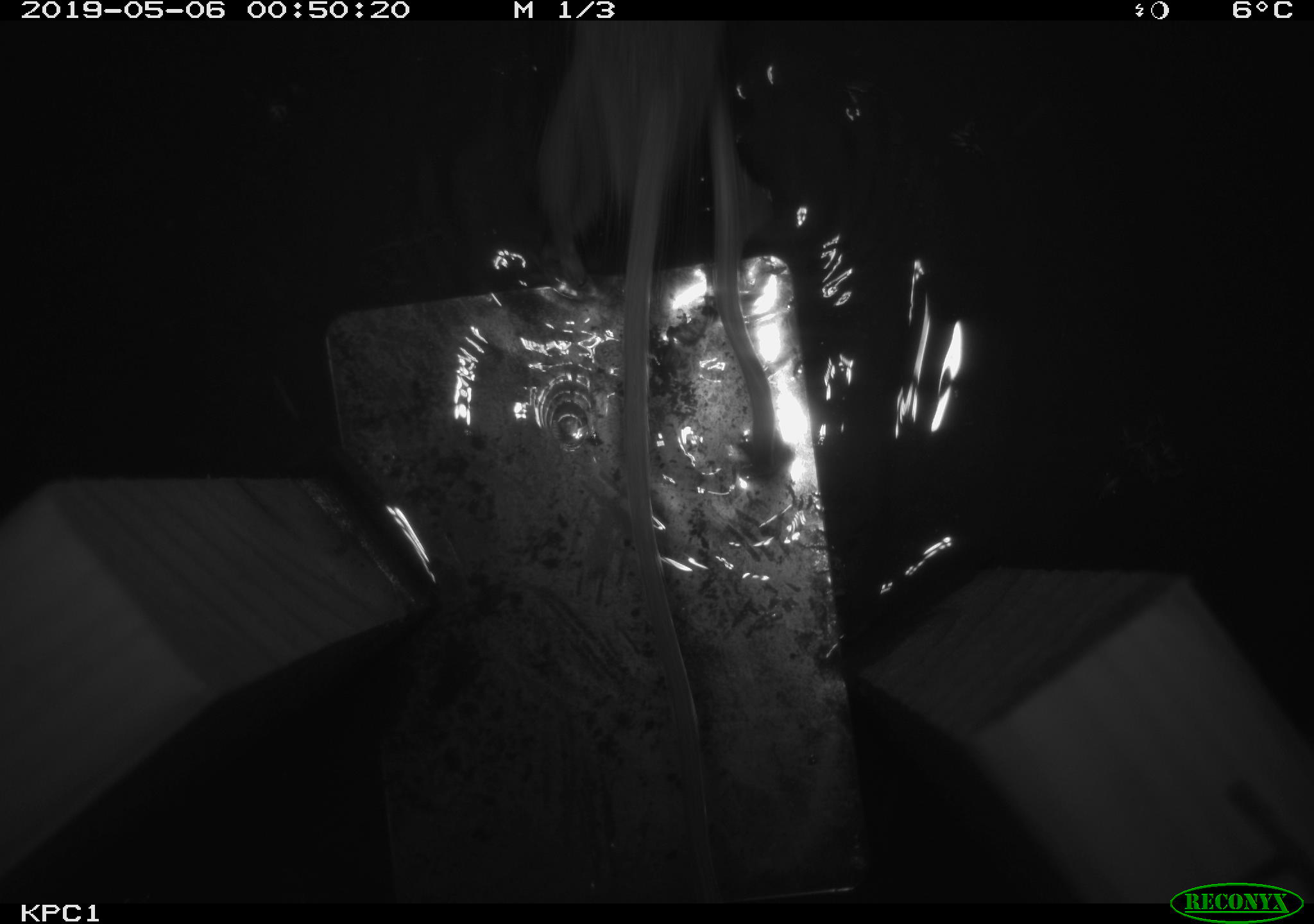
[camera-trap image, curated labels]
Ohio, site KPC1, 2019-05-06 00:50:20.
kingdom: Animalia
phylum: Chordata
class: Mammalia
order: Rodentia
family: Zapodidae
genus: Zapus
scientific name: Zapus hudsonius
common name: meadow jumping mouse